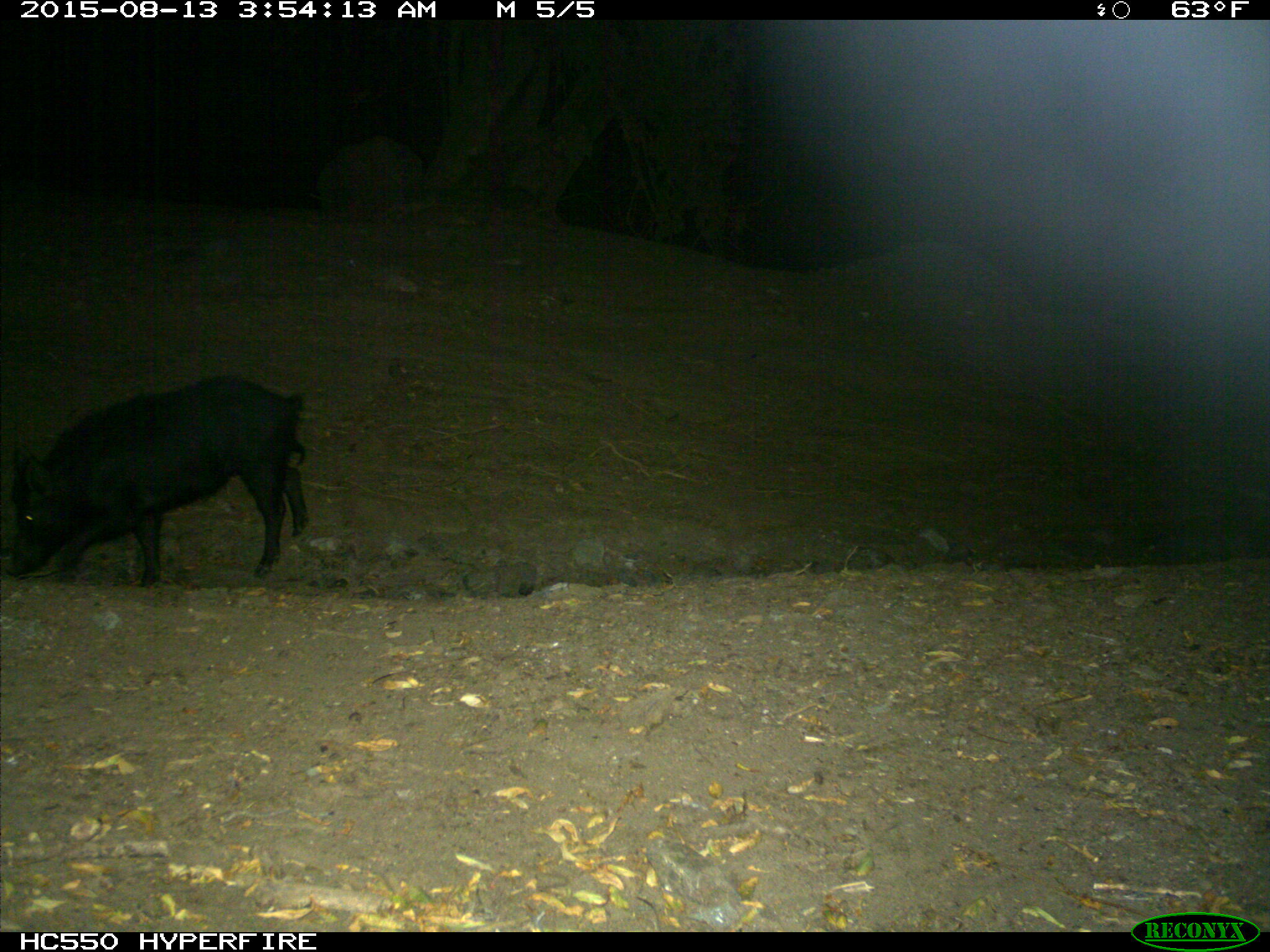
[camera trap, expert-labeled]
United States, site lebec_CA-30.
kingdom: Animalia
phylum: Chordata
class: Mammalia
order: Artiodactyla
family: Suidae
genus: Sus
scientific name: Sus scrofa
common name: wild boar